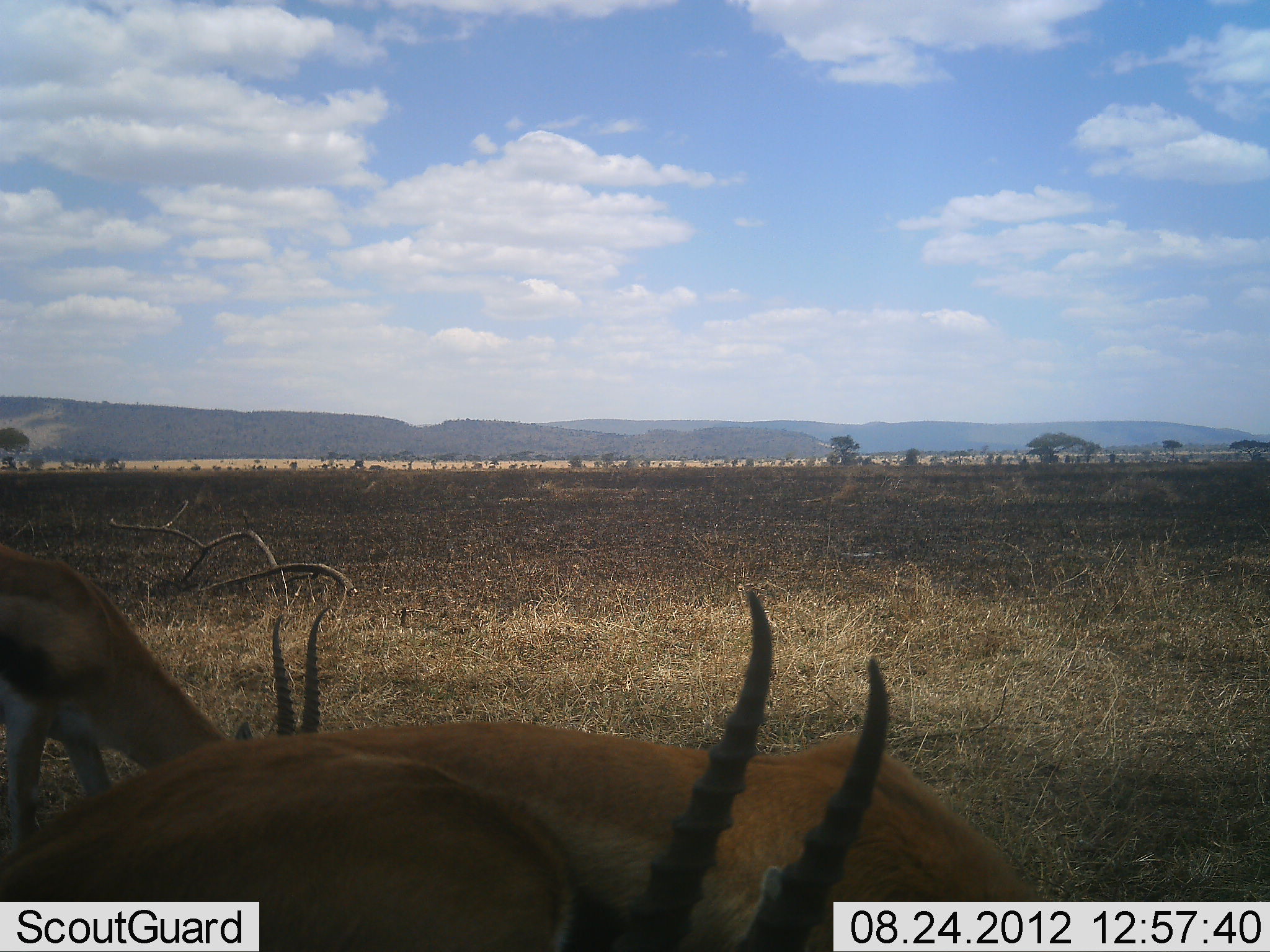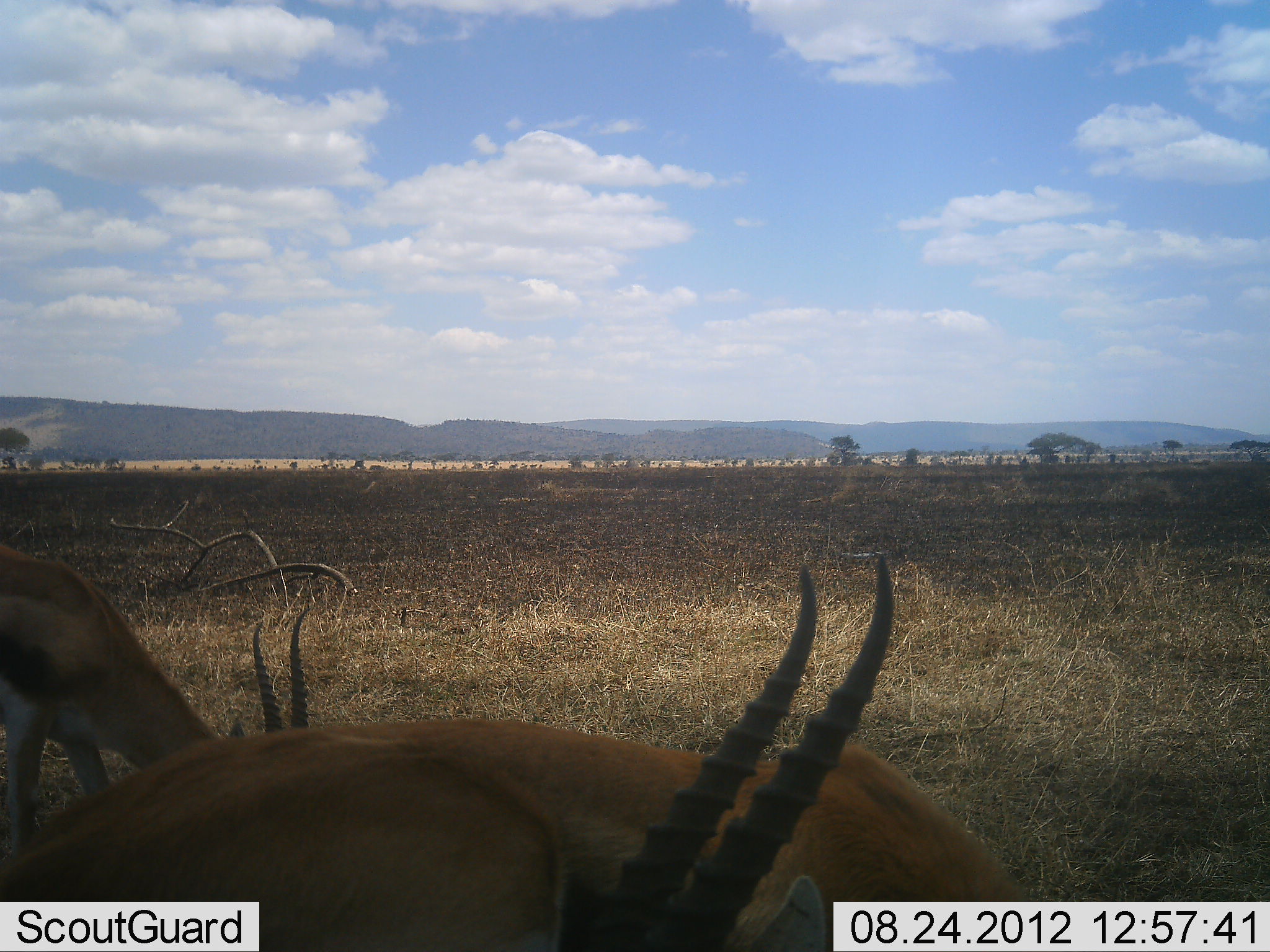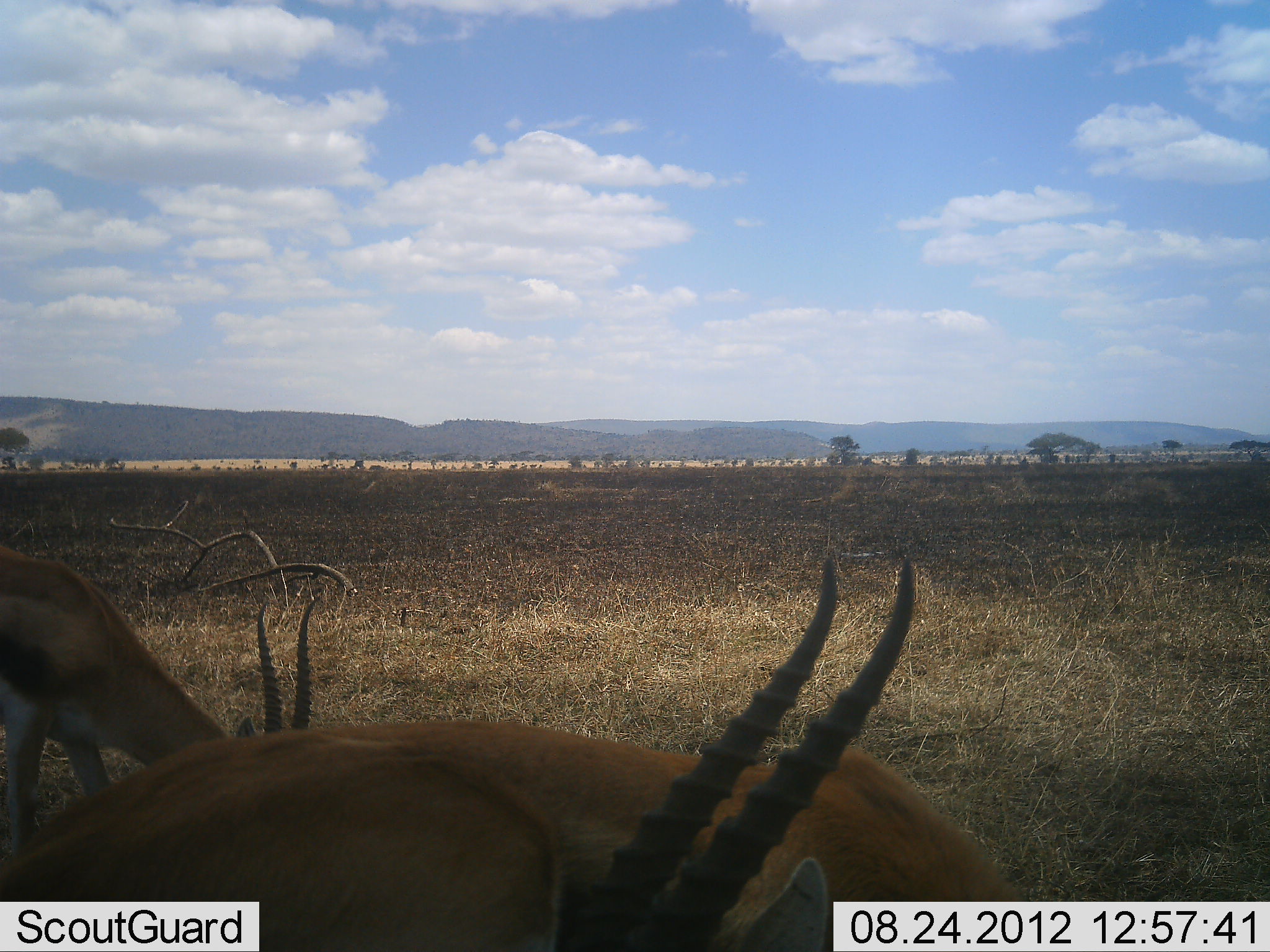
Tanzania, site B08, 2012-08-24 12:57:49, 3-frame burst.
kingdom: Animalia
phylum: Chordata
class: Mammalia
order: Artiodactyla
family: Bovidae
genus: Eudorcas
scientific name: Eudorcas thomsonii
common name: thomson's gazelle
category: gazellethomsons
Gazellethomsons (thomson's gazelle) (Eudorcas thomsonii), count 2. Behavior (volunteer vote fractions): standing 40%, resting 0%, moving 0%, interacting 0%. Young present (vote fraction): 0%. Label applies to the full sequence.